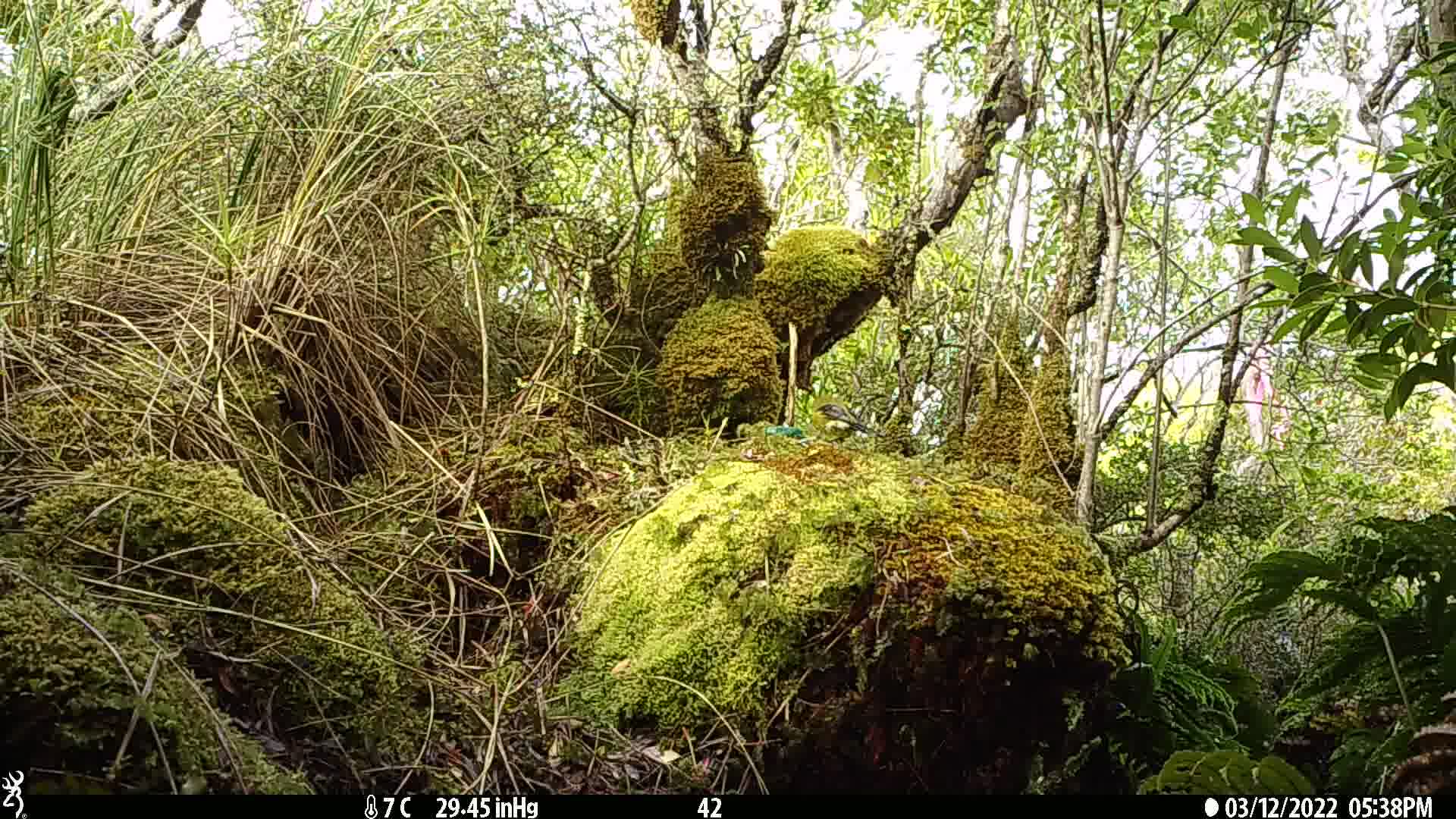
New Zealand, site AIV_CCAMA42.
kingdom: Animalia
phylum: Chordata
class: Aves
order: Passeriformes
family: Meliphagidae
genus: Anthornis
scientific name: Anthornis melanura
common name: new zealand bellbird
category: bellbird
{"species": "bellbird (new zealand bellbird) (Anthornis melanura)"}